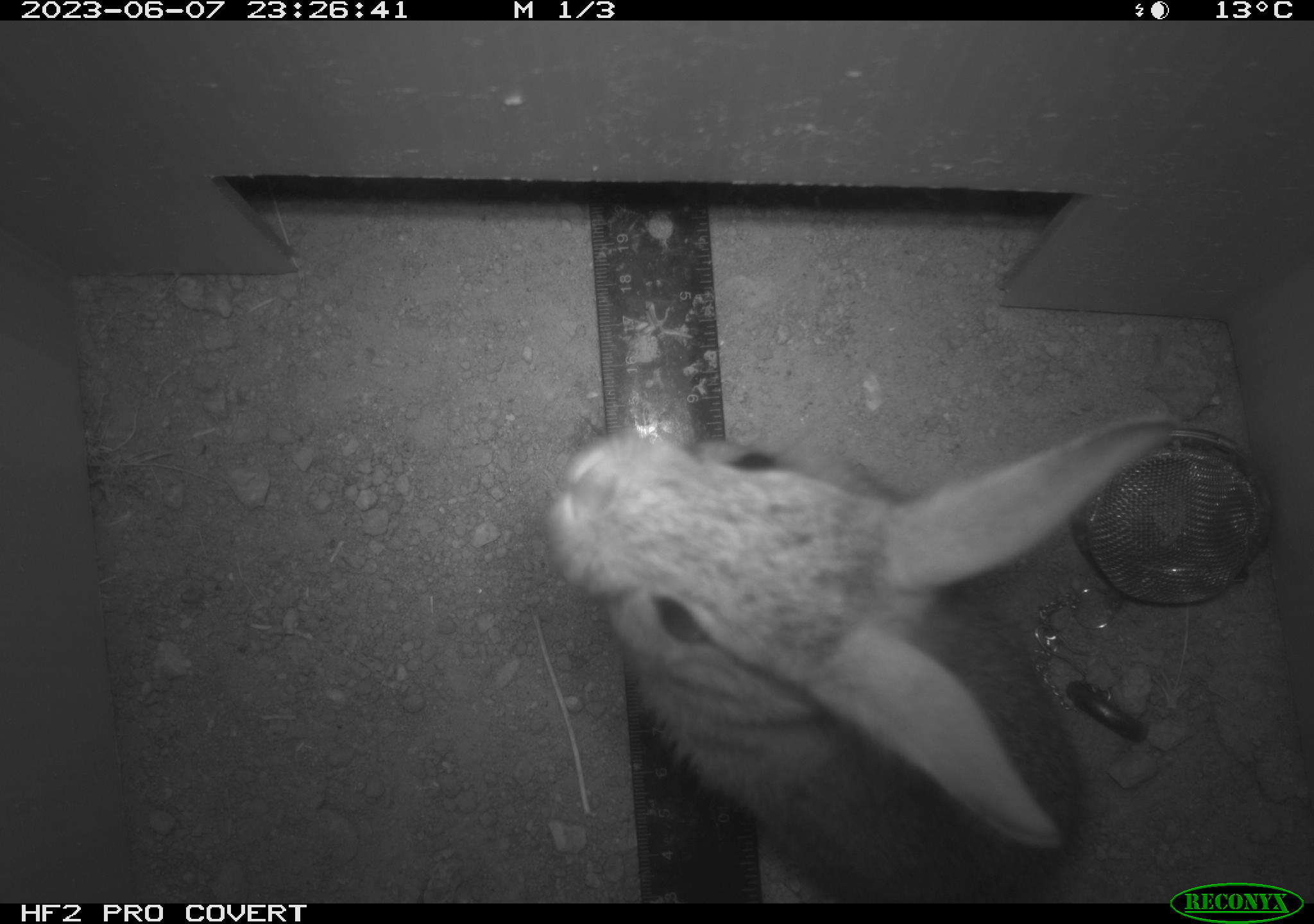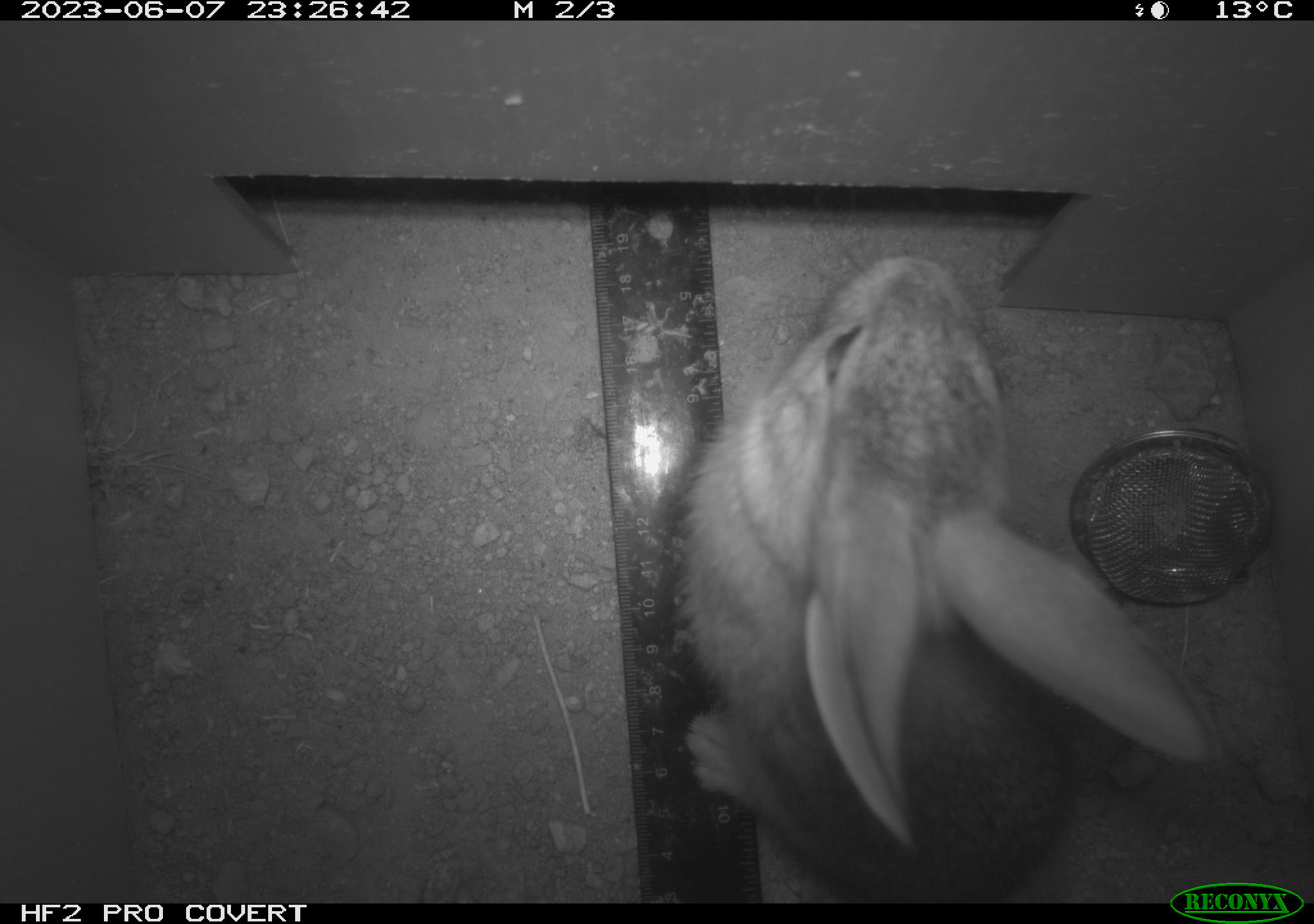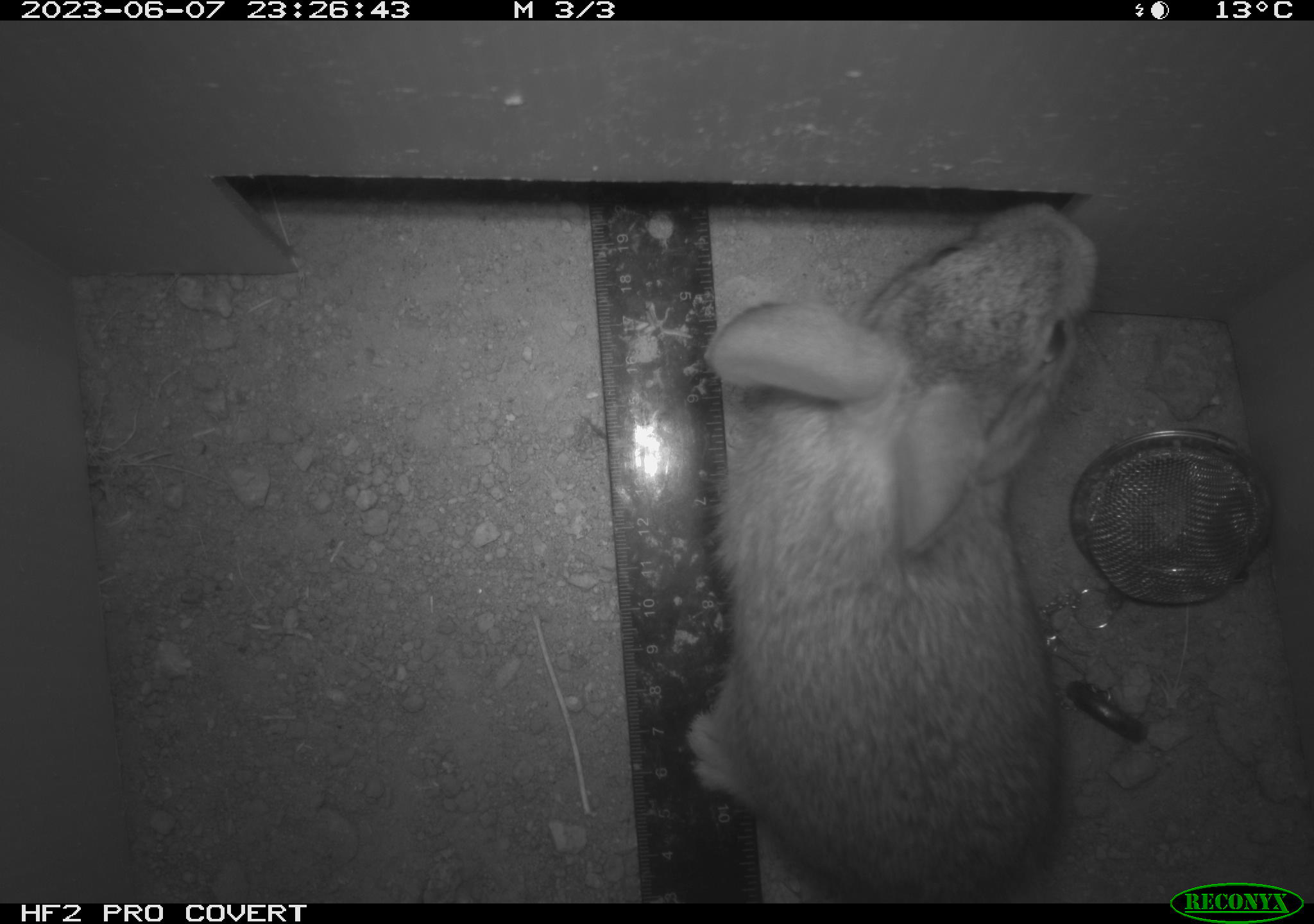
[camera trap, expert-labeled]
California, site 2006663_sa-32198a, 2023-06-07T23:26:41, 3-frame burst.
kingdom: Animalia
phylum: Chordata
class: Mammalia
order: Lagomorpha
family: Leporidae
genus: Sylvilagus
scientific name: Sylvilagus audubonii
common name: desert cottontail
Desert cottontail (Sylvilagus audubonii).